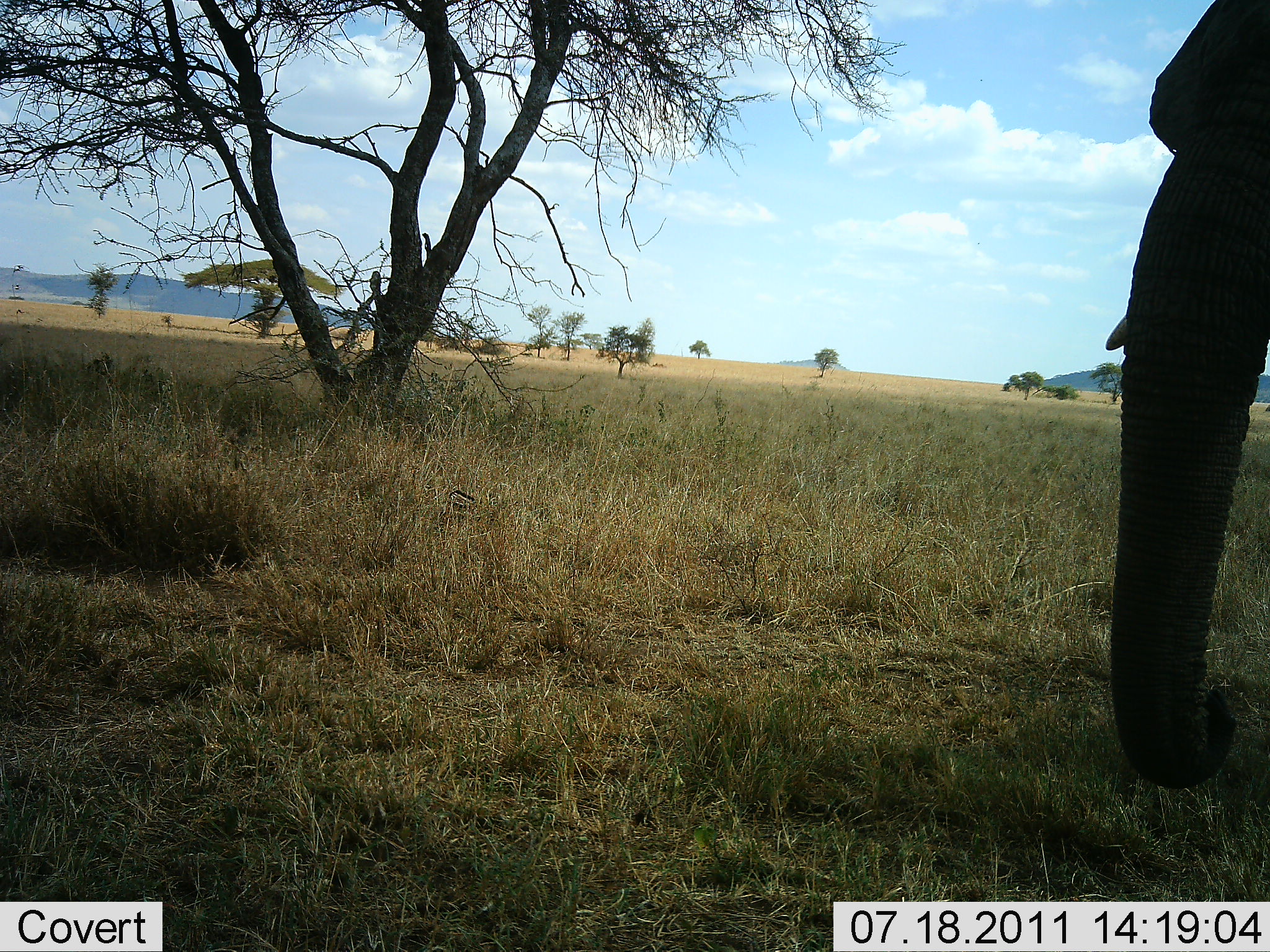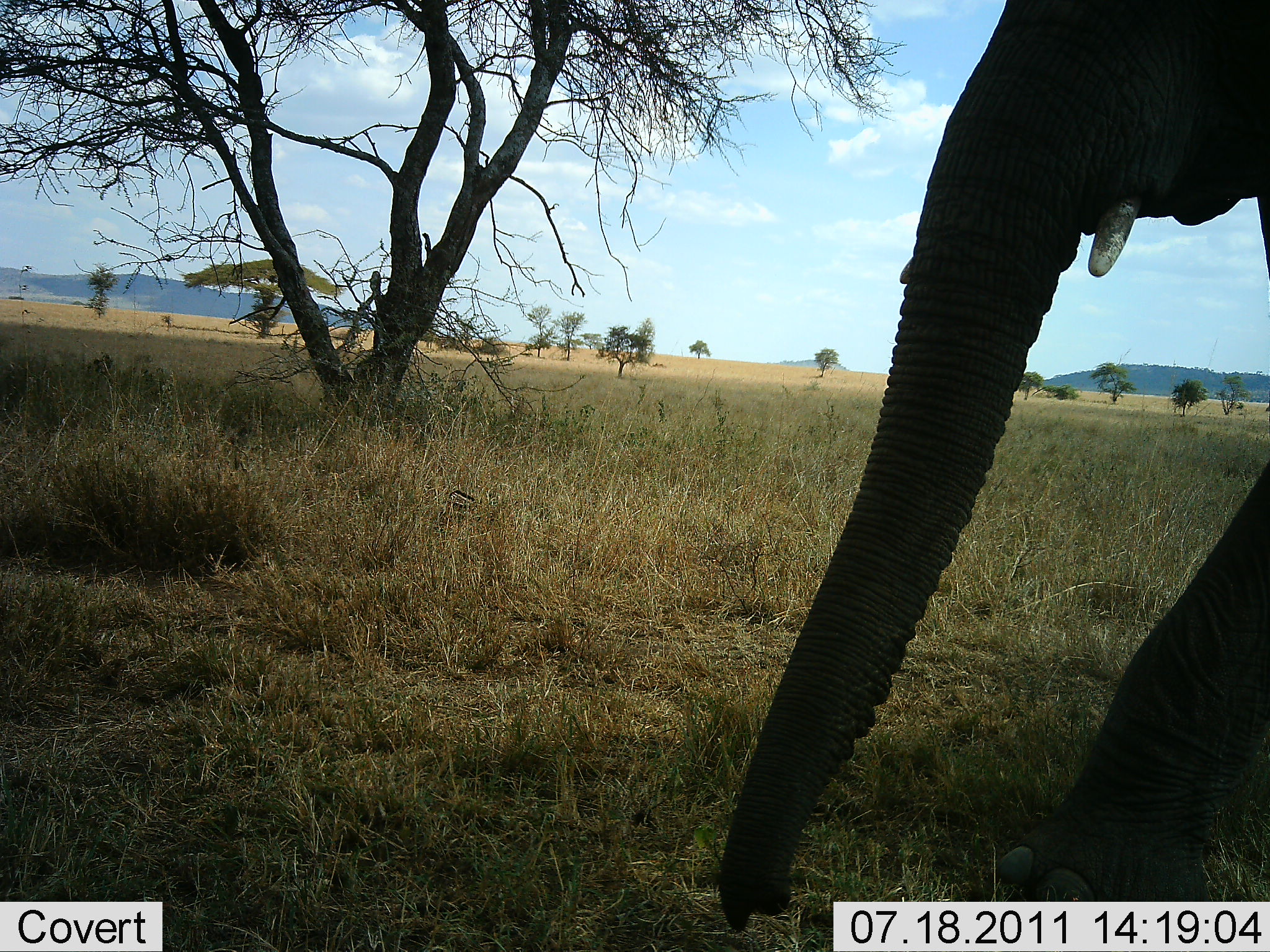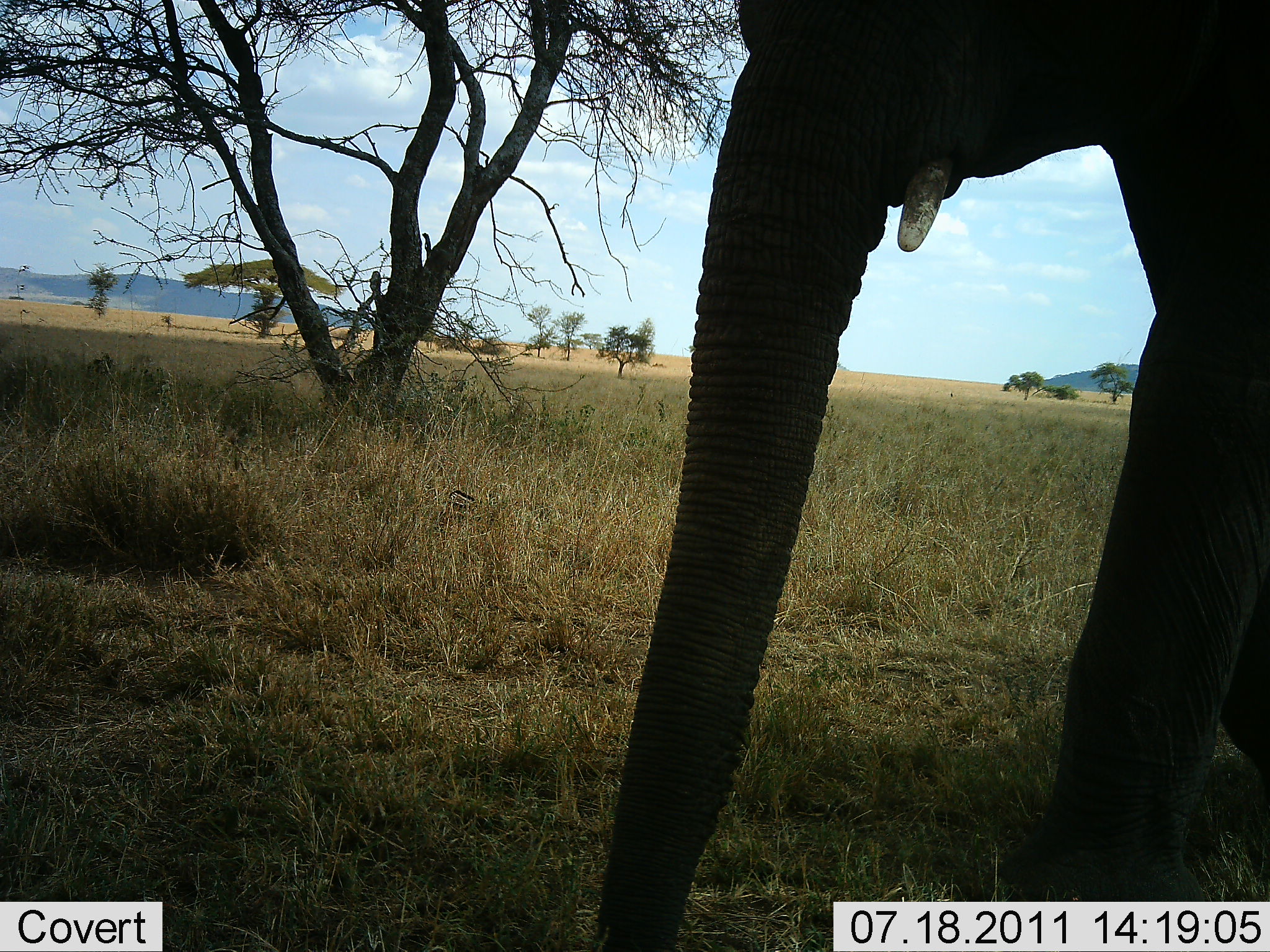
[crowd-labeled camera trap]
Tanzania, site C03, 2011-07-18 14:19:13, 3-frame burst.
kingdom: Animalia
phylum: Chordata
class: Mammalia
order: Proboscidea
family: Elephantidae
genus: Loxodonta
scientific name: Loxodonta africana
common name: african bush elephant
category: elephant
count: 1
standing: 10%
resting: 0%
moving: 100%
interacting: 0%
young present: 0%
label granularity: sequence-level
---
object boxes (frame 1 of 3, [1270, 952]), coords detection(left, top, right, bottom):
animal: detection(1100, 1, 1270, 655)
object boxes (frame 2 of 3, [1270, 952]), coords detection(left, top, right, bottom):
animal: detection(714, 0, 1270, 952)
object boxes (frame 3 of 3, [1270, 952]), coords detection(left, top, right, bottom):
animal: detection(586, 0, 1270, 951)